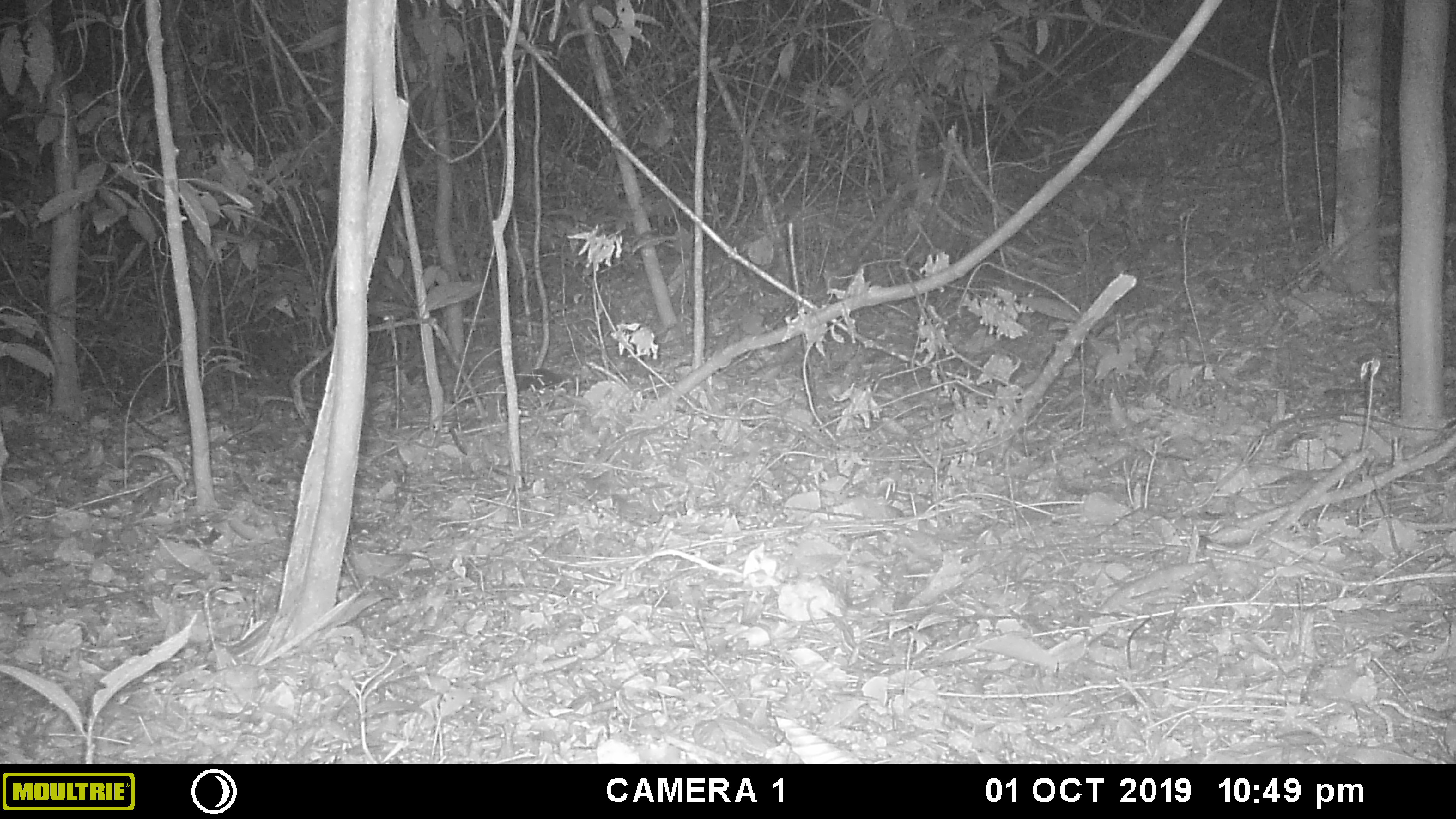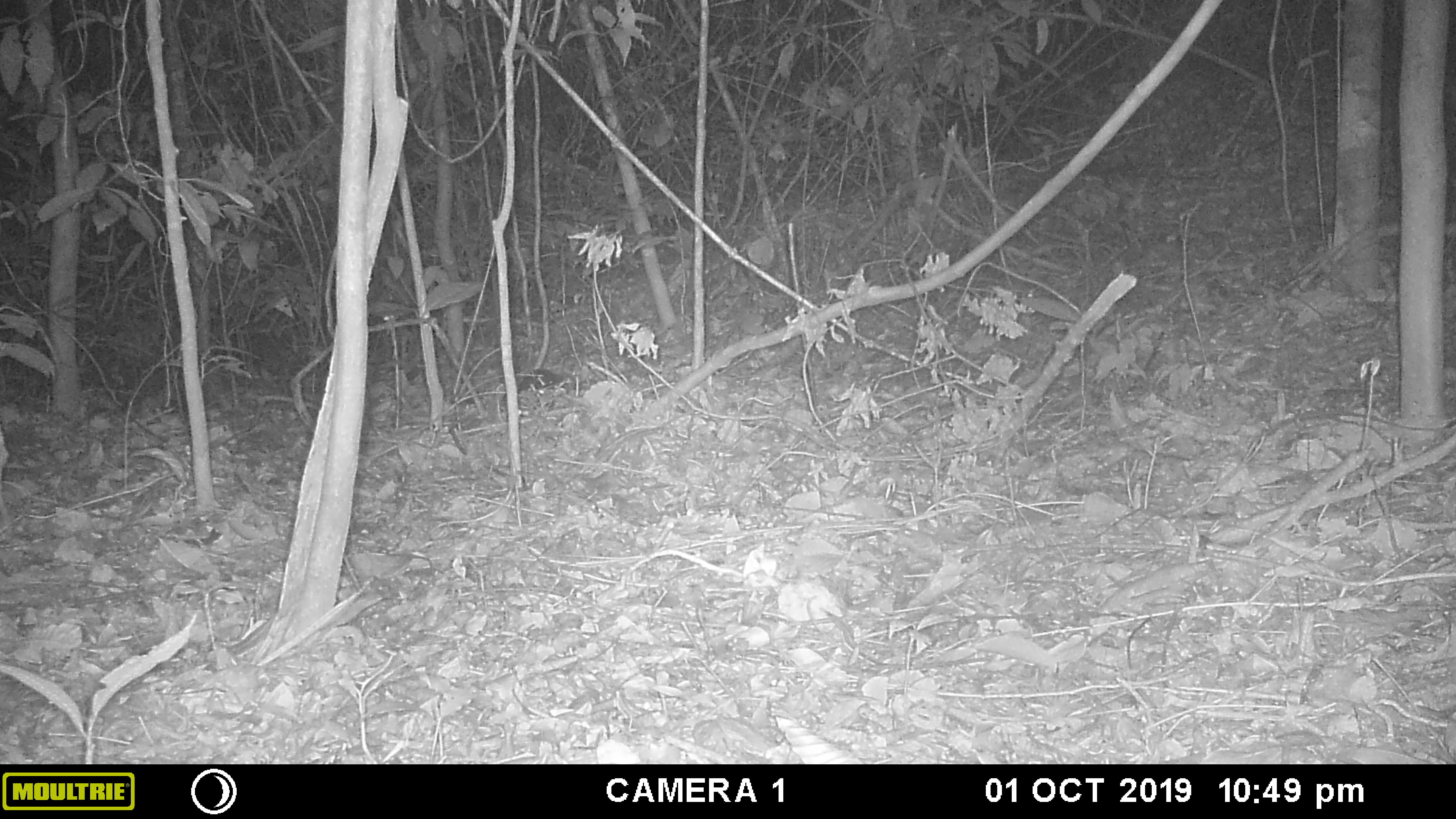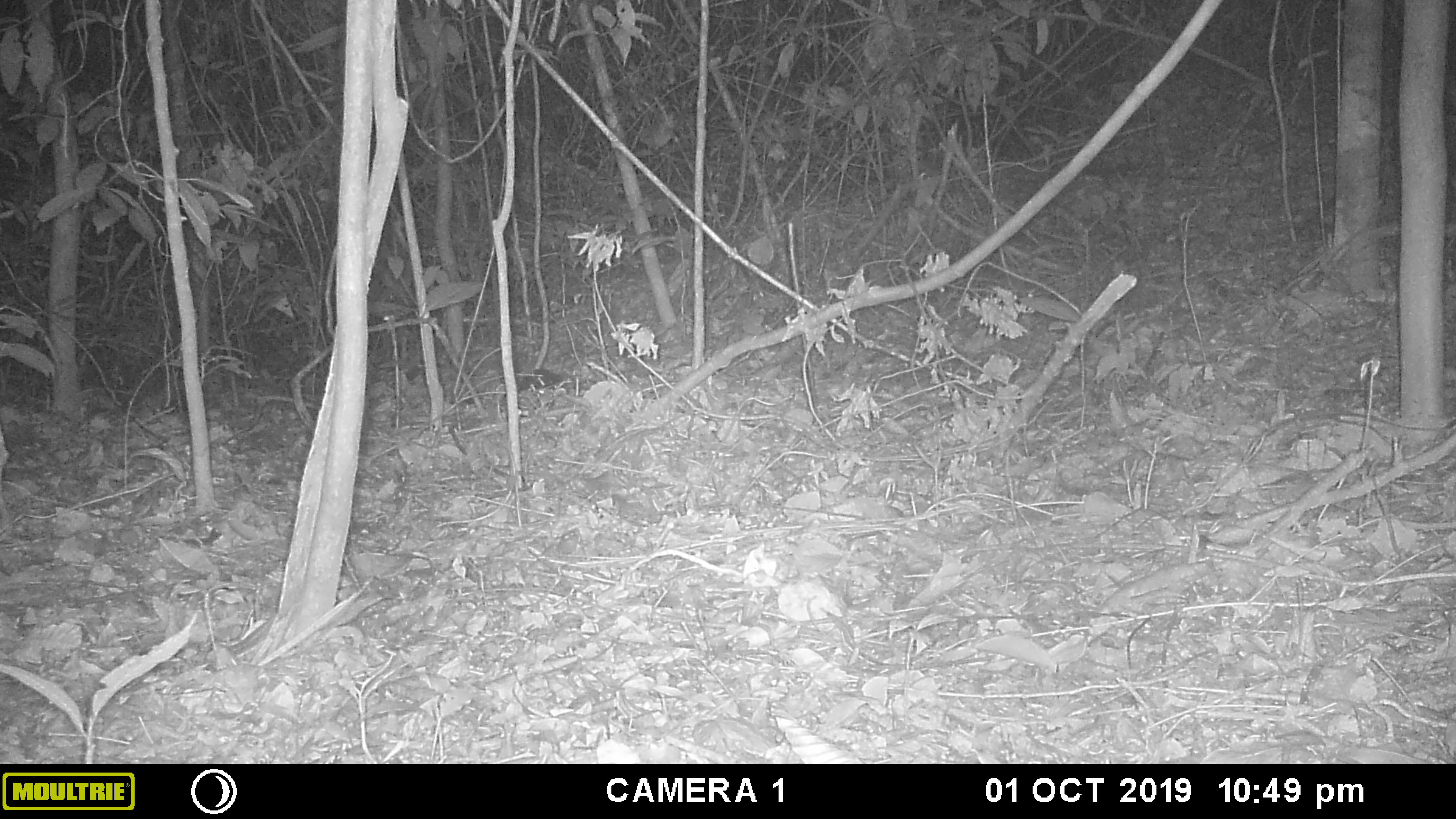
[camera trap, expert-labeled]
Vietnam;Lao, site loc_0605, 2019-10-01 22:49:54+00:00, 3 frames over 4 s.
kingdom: Animalia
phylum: Chordata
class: Mammalia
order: Rodentia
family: Muridae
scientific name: Muridae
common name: old-world mice and rats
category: unidentified murid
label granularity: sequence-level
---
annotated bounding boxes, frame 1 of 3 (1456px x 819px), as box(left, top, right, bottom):
unidentified murid: box(503, 365, 567, 398)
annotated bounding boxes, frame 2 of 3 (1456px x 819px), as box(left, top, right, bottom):
unidentified murid: box(502, 368, 568, 399)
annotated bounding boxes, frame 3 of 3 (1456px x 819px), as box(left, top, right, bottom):
unidentified murid: box(504, 368, 565, 397)